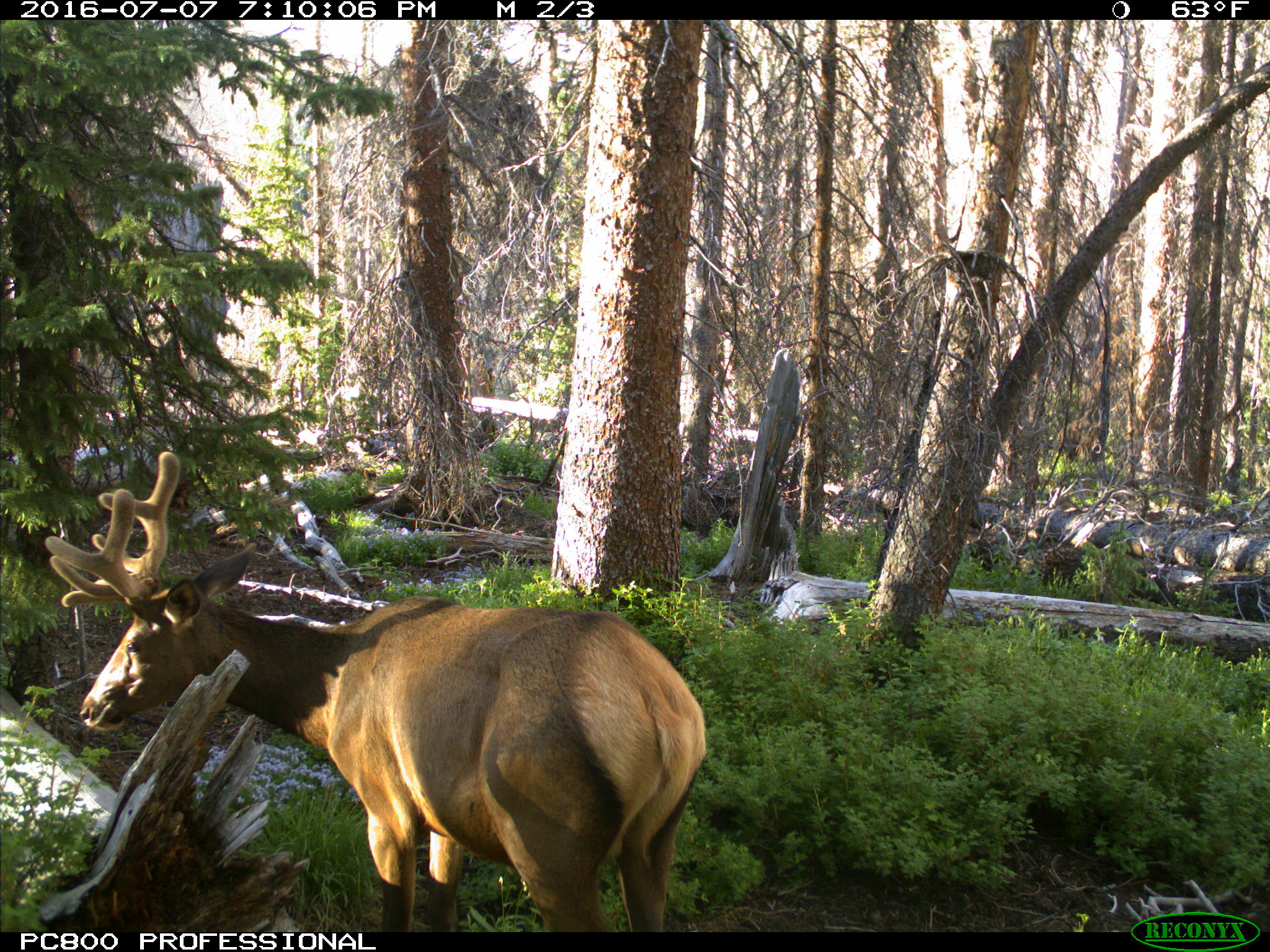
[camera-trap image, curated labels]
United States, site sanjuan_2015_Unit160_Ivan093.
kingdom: Animalia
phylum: Chordata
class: Mammalia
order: Artiodactyla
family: Cervidae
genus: Cervus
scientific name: Cervus elaphus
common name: red deer